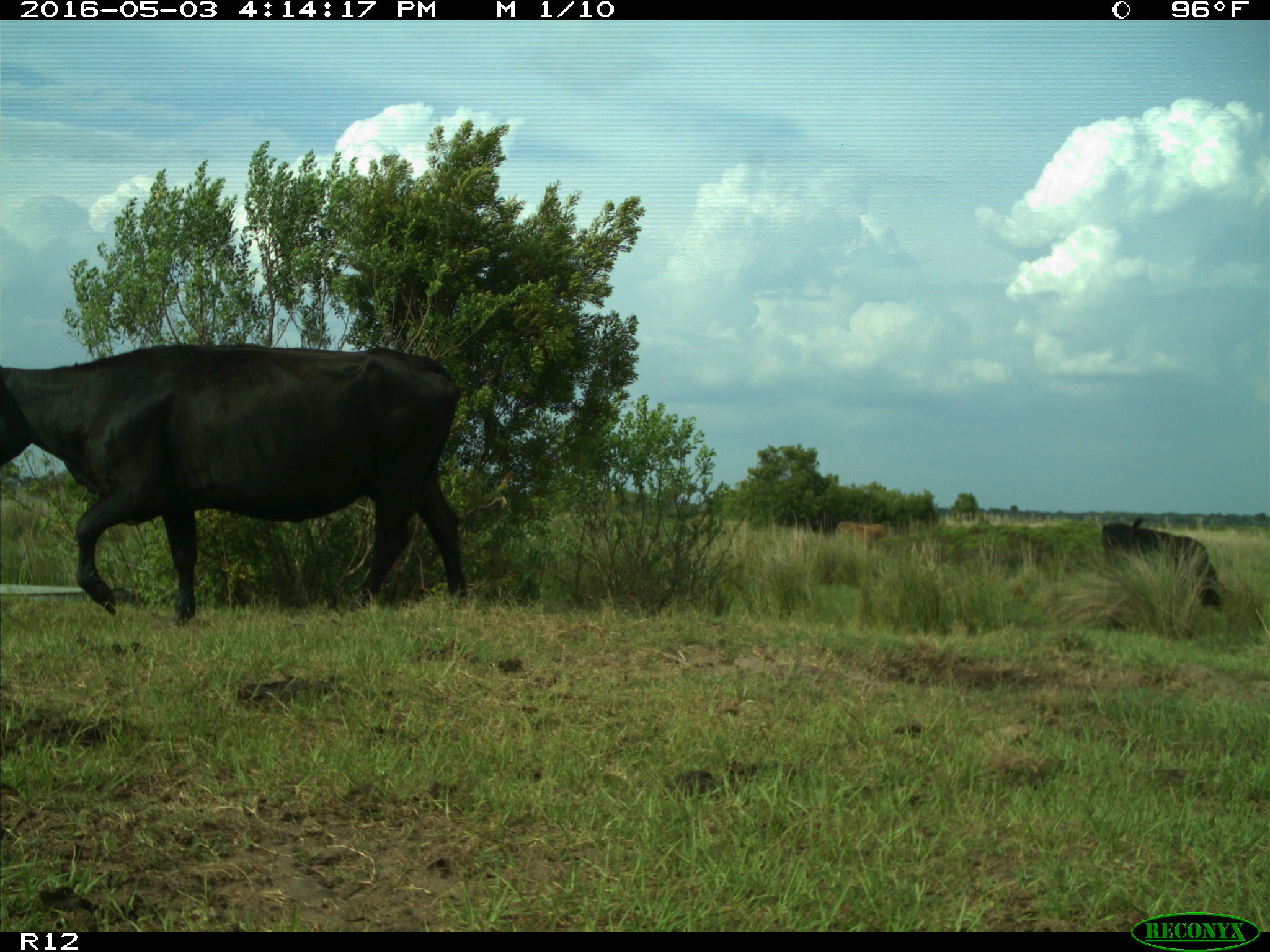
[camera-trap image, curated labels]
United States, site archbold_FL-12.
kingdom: Animalia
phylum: Chordata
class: Mammalia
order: Artiodactyla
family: Bovidae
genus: Bos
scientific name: Bos taurus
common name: domestic cow